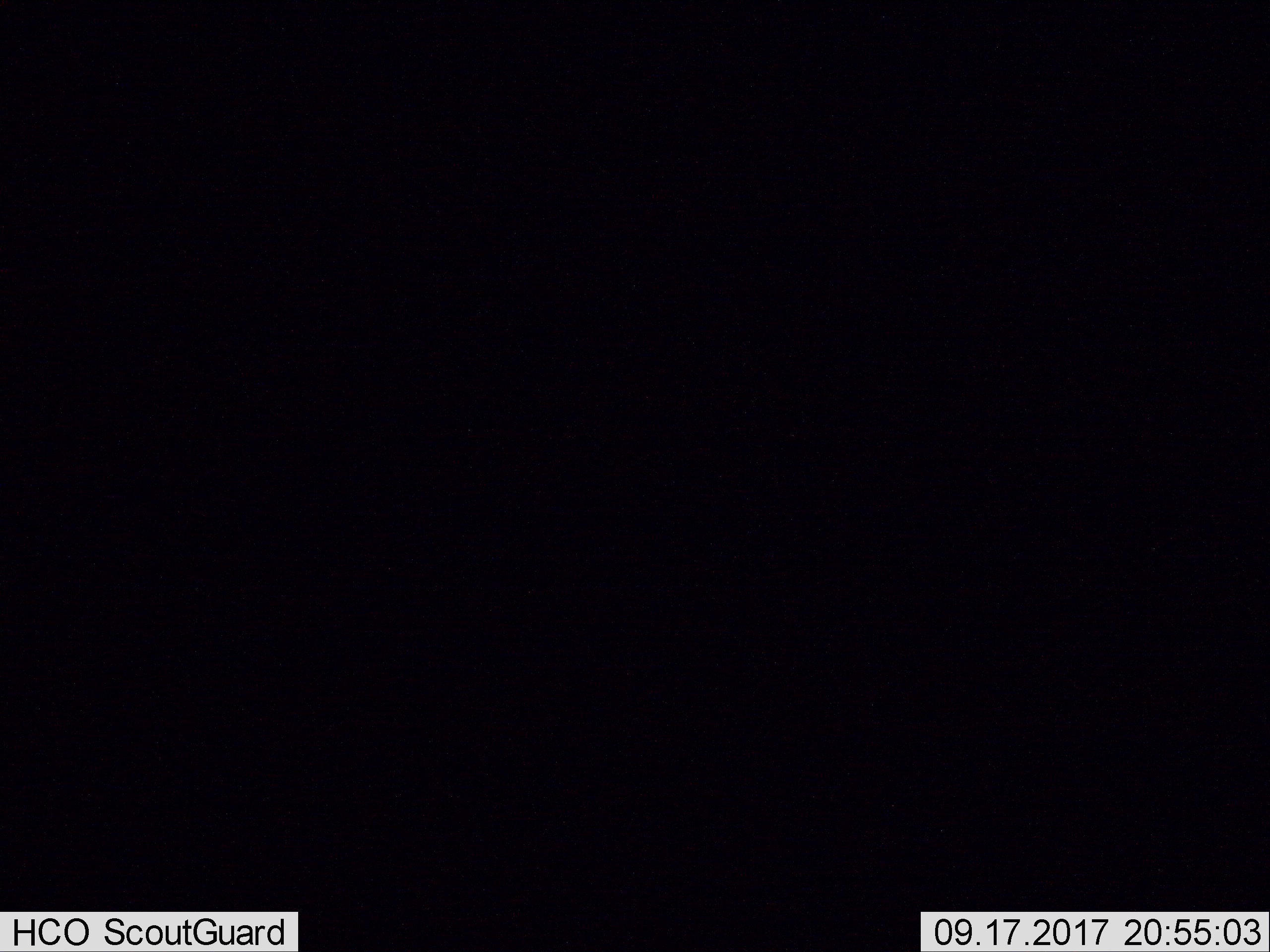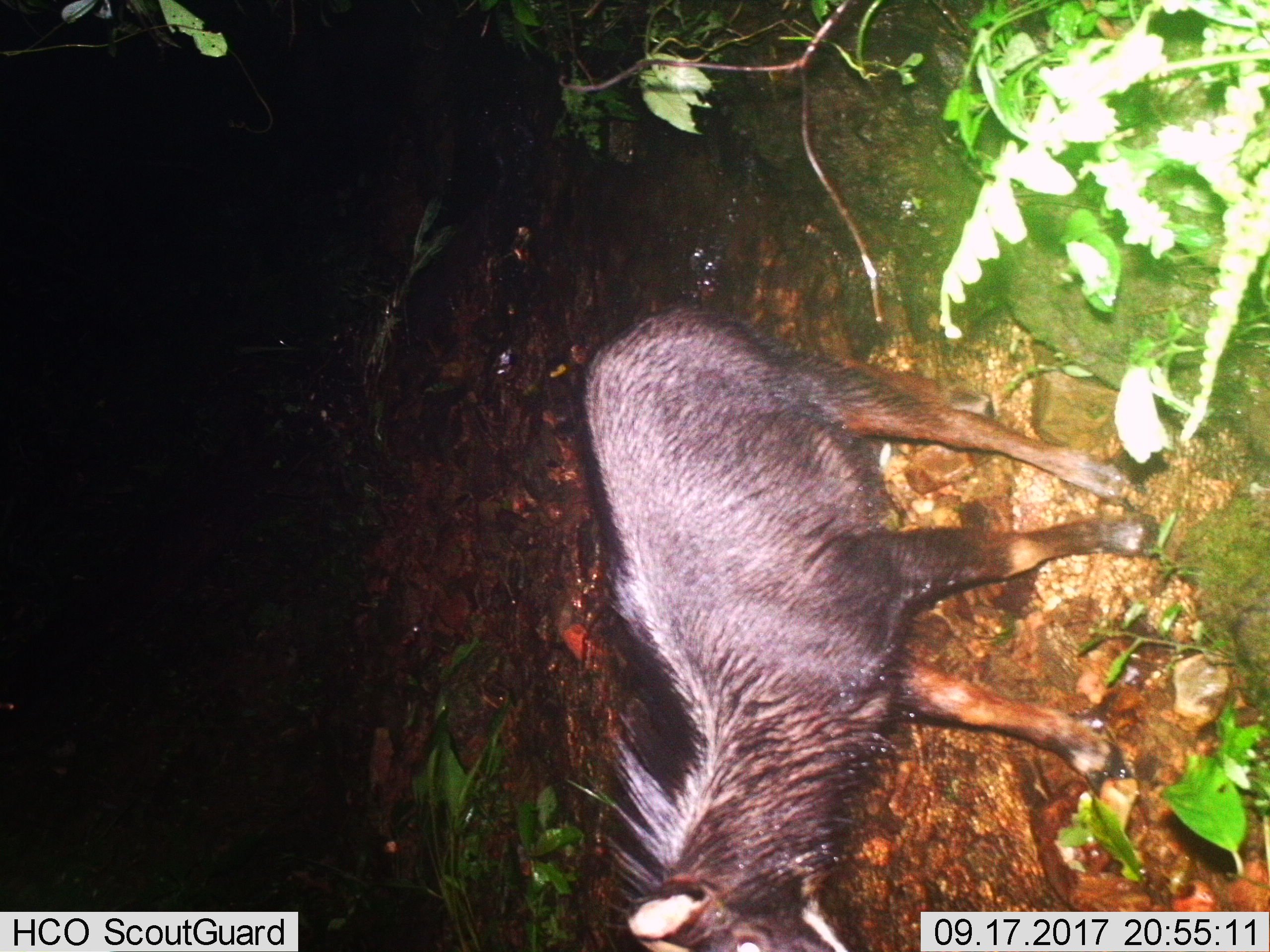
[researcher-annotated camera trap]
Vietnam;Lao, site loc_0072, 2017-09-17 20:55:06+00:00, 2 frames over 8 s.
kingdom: Animalia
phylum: Chordata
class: Mammalia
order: Artiodactyla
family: Bovidae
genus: Capricornis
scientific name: Capricornis sumatraensis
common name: chinese serow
Chinese serow (Capricornis sumatraensis). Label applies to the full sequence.